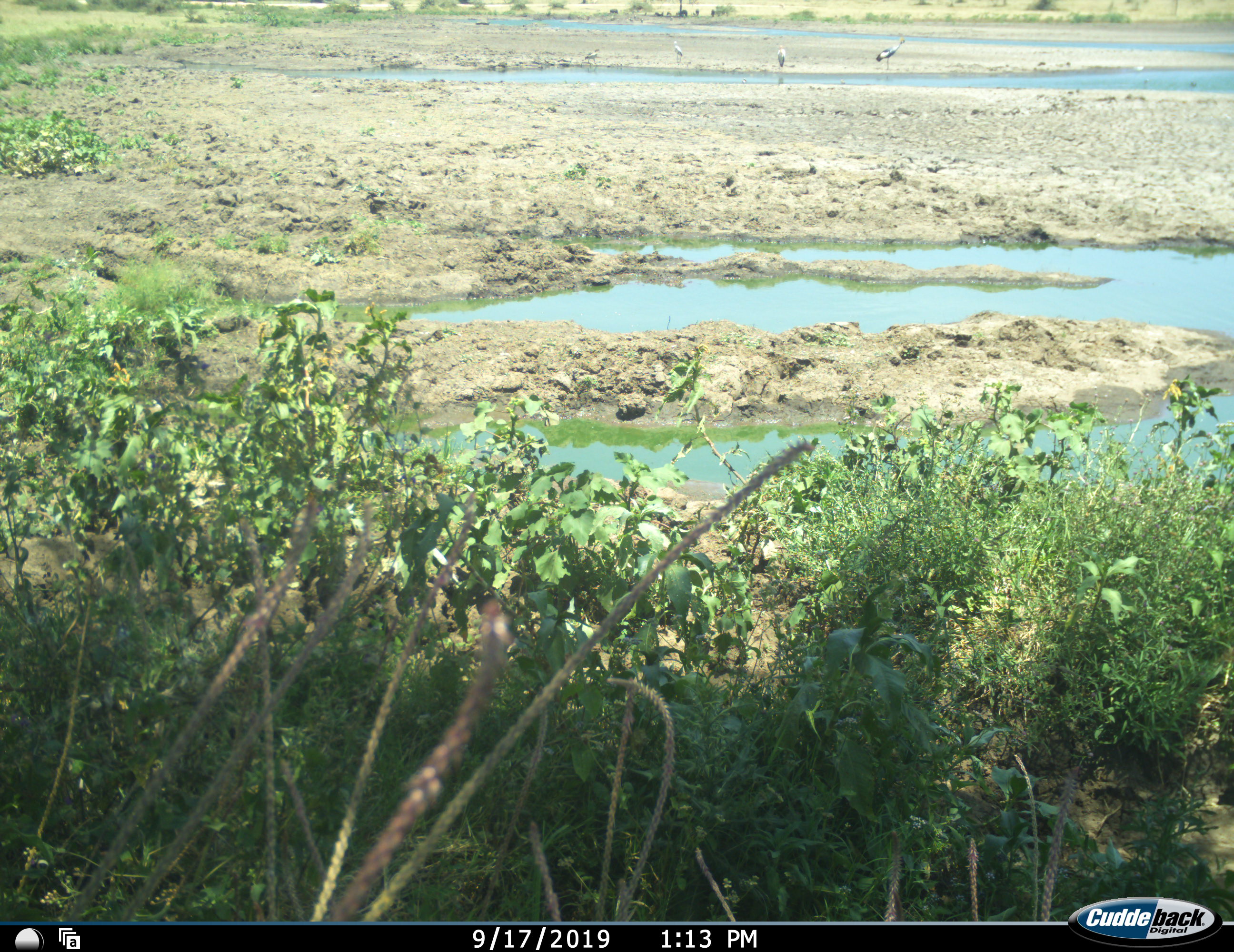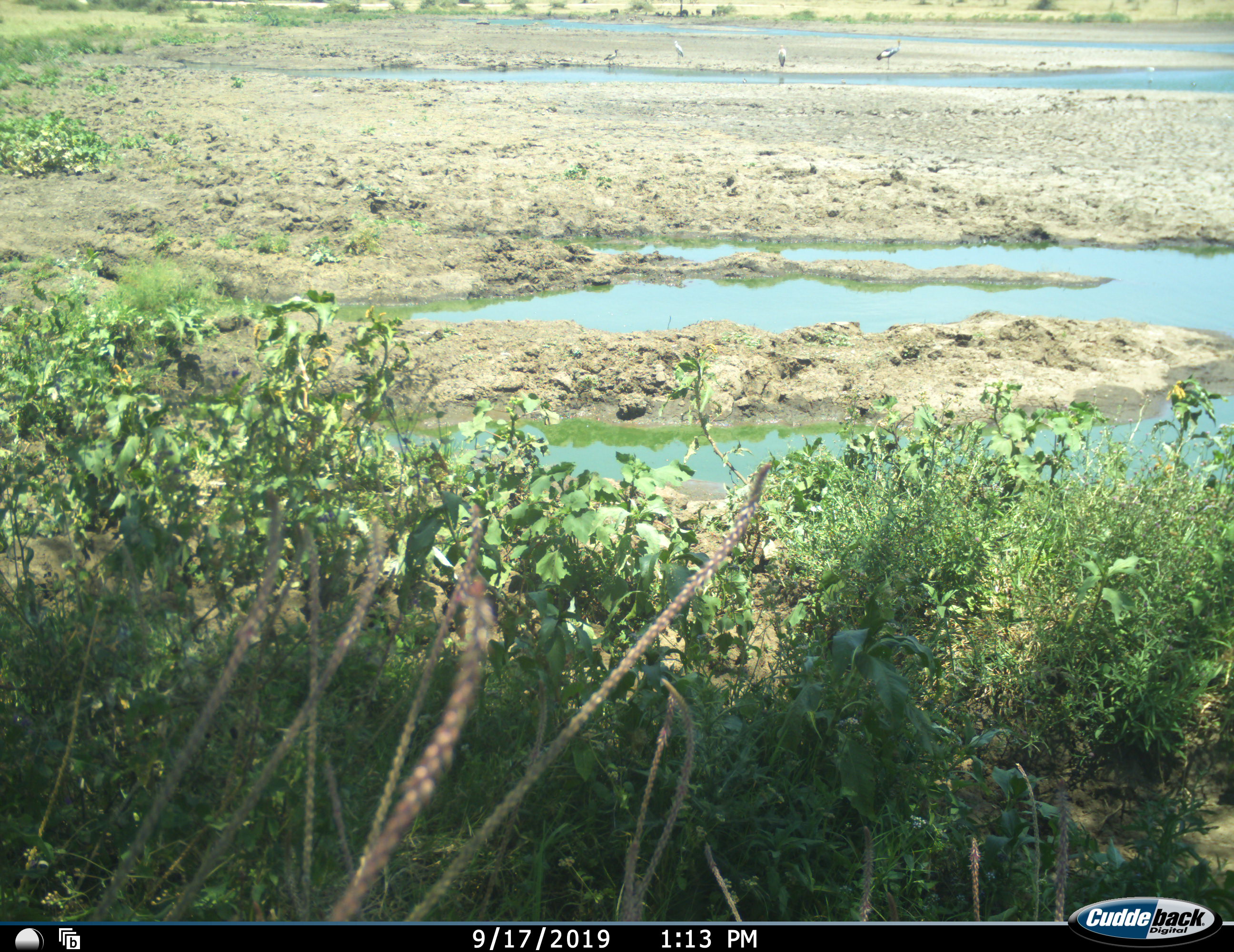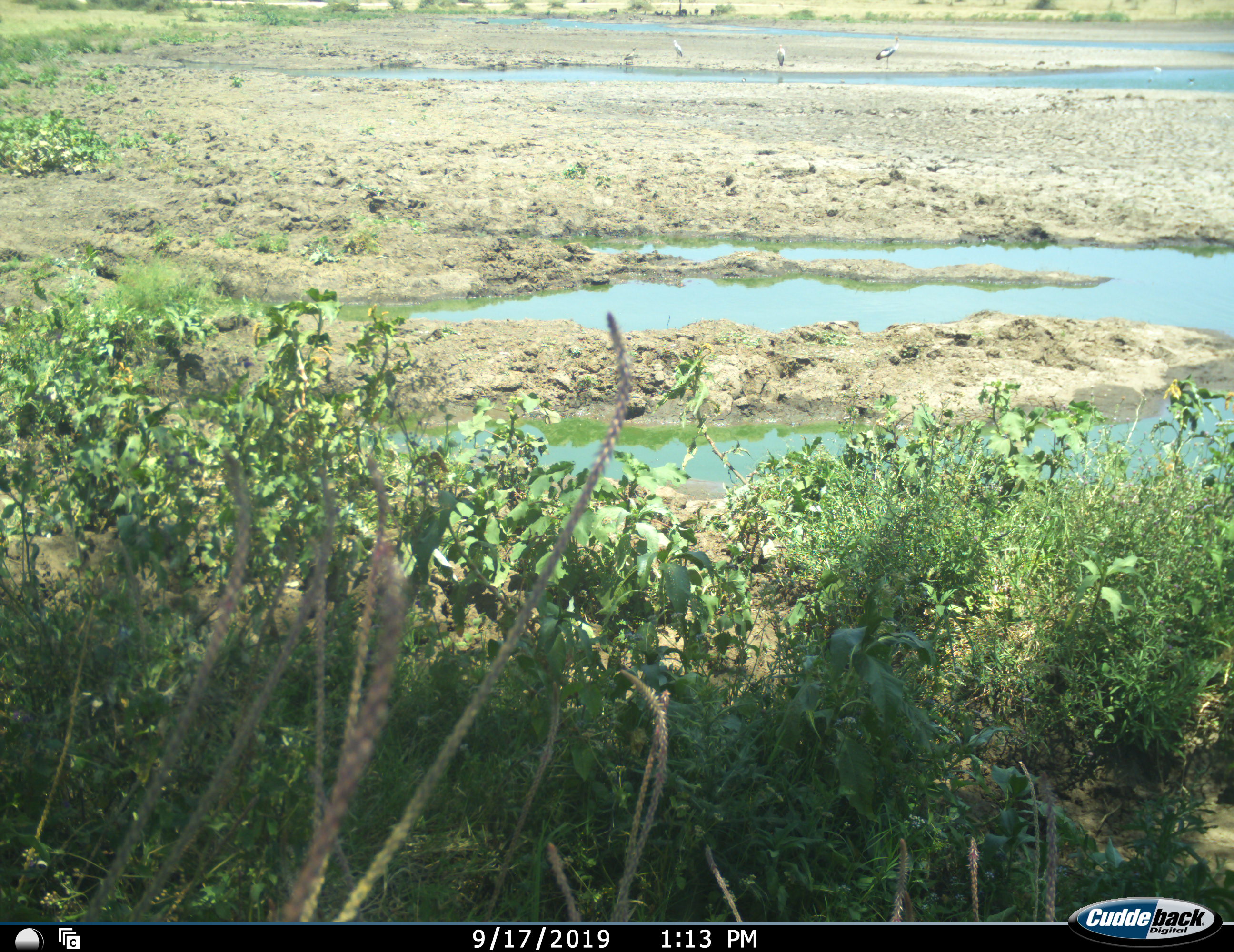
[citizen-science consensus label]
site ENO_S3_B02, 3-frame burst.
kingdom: Animalia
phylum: Chordata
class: Aves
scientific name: Aves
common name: bird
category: birdother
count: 6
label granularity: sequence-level